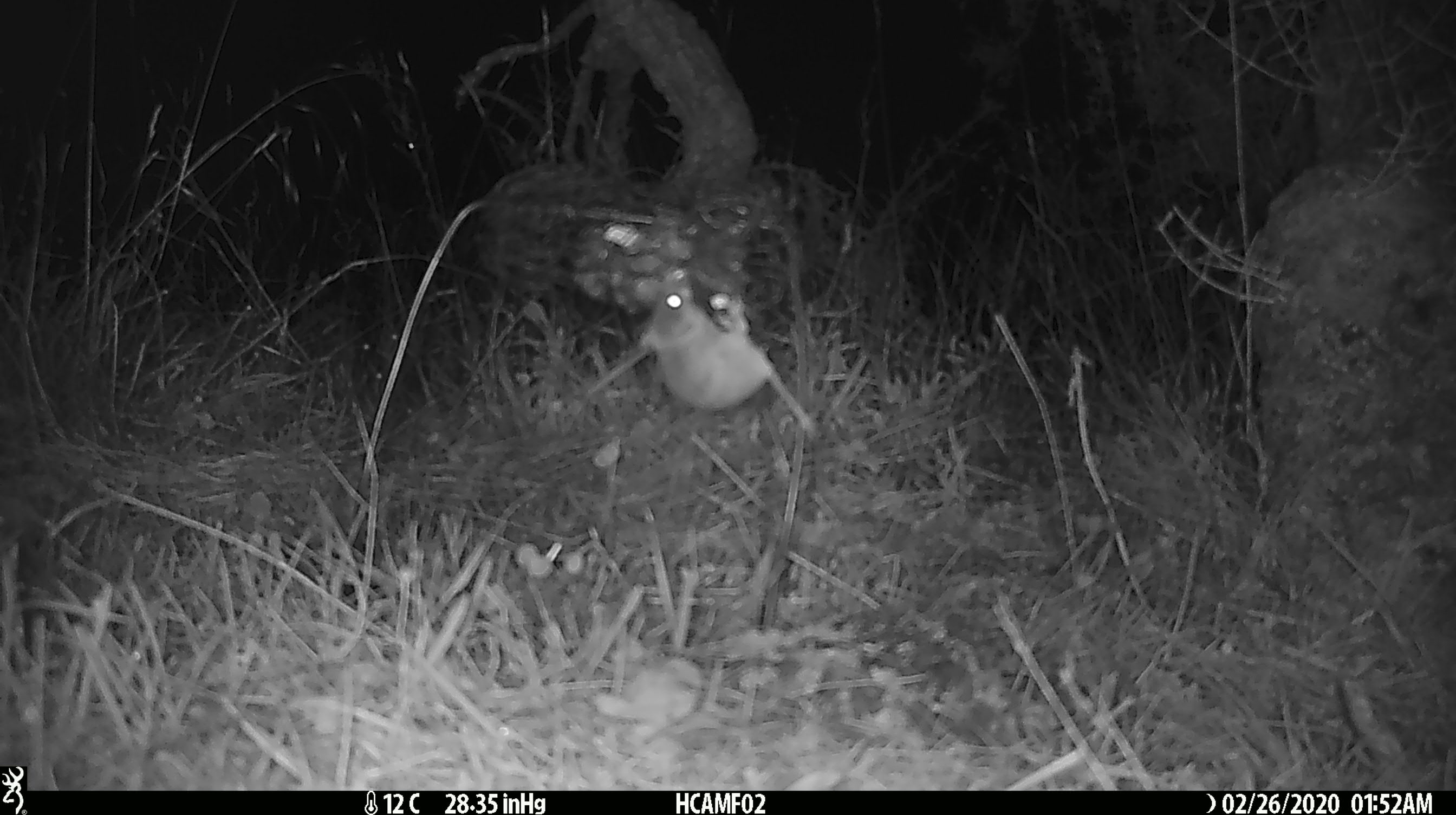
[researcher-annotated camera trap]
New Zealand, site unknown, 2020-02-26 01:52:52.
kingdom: Animalia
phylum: Chordata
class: Mammalia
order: Rodentia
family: Muridae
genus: Mus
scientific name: Mus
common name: mouse